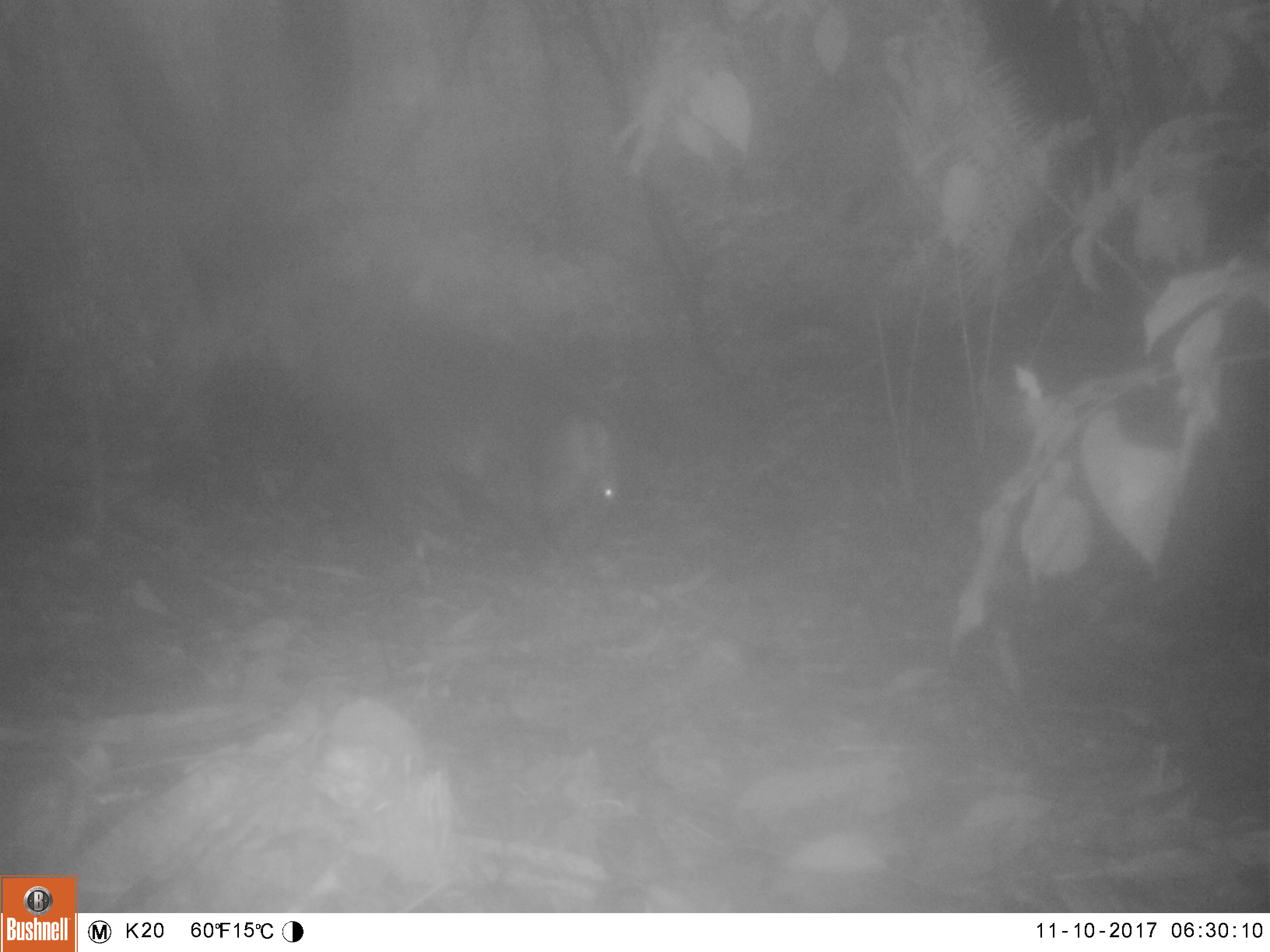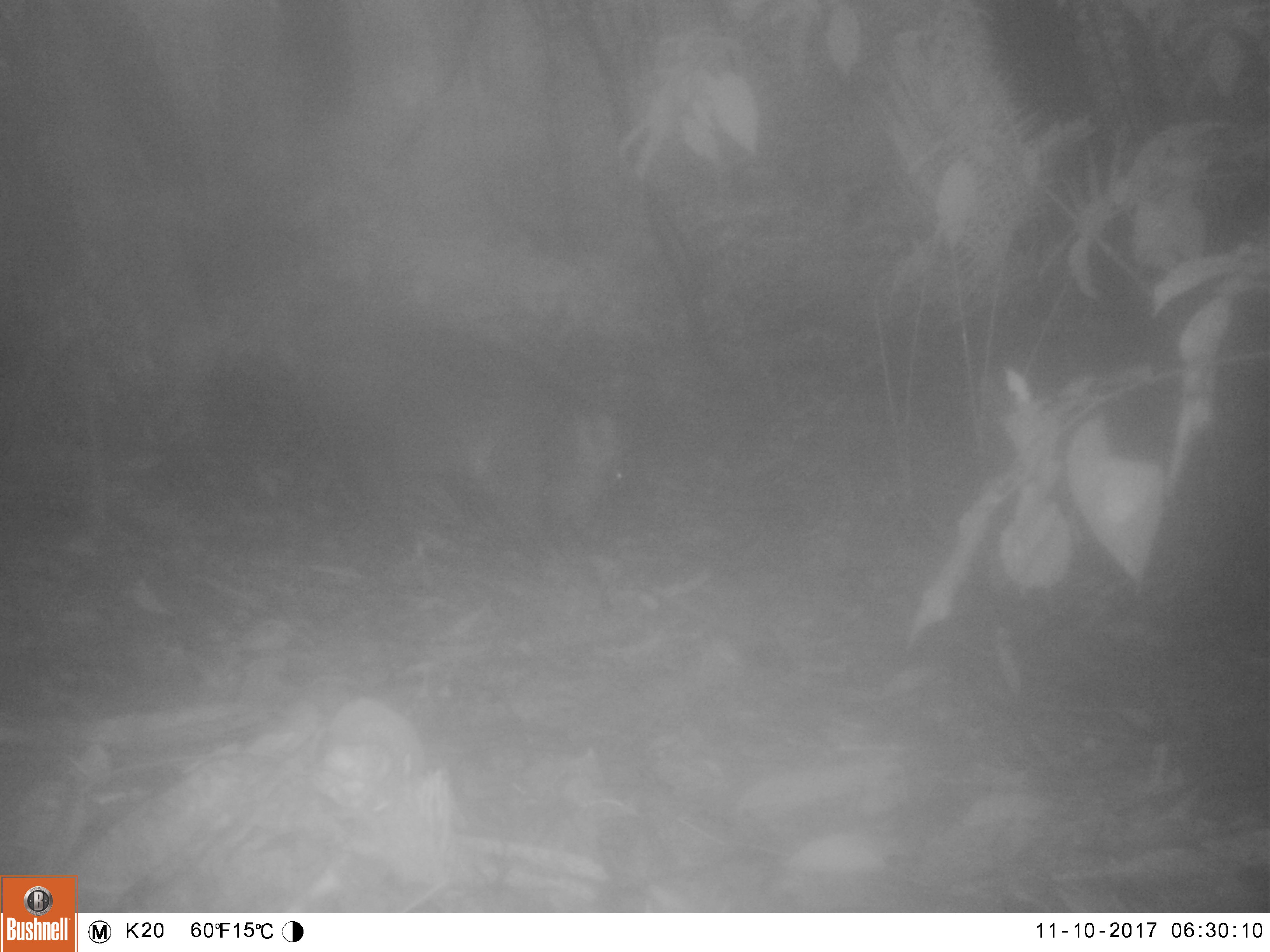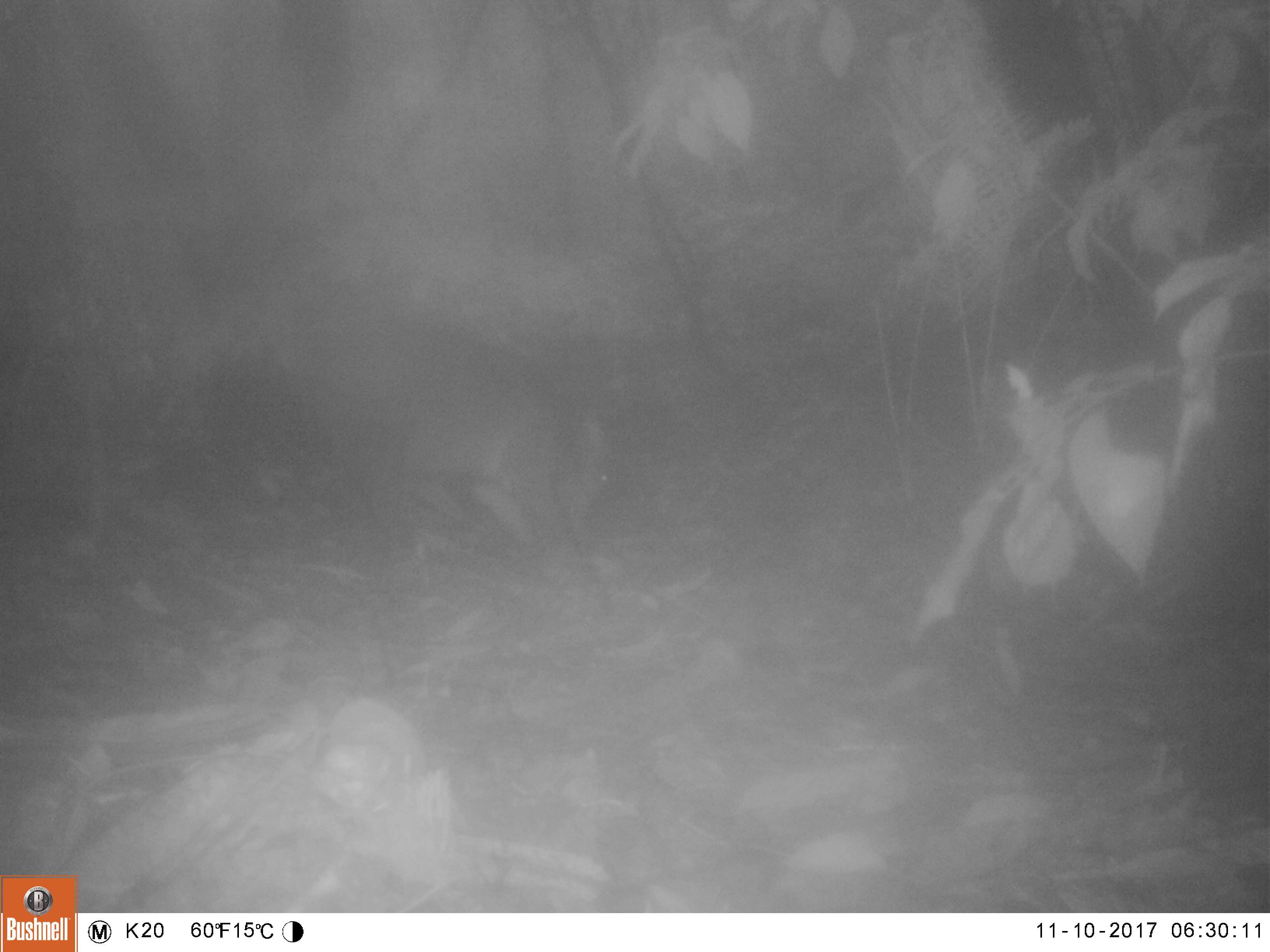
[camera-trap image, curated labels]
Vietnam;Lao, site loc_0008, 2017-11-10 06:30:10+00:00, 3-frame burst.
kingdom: Animalia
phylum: Chordata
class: Mammalia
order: Artiodactyla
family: Suidae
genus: Sus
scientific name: Sus scrofa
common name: eurasian wild pig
Eurasian wild pig (Sus scrofa). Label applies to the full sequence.